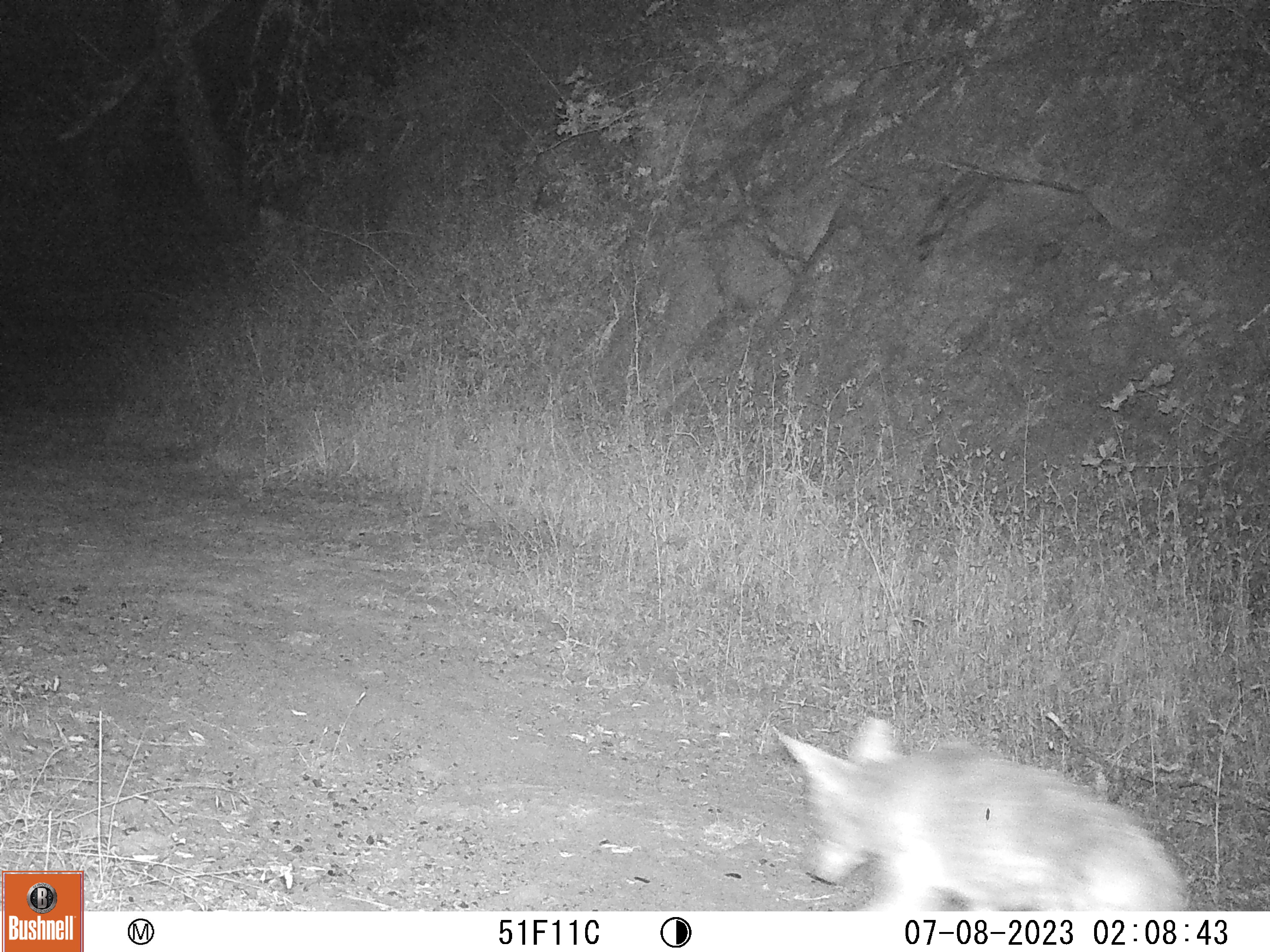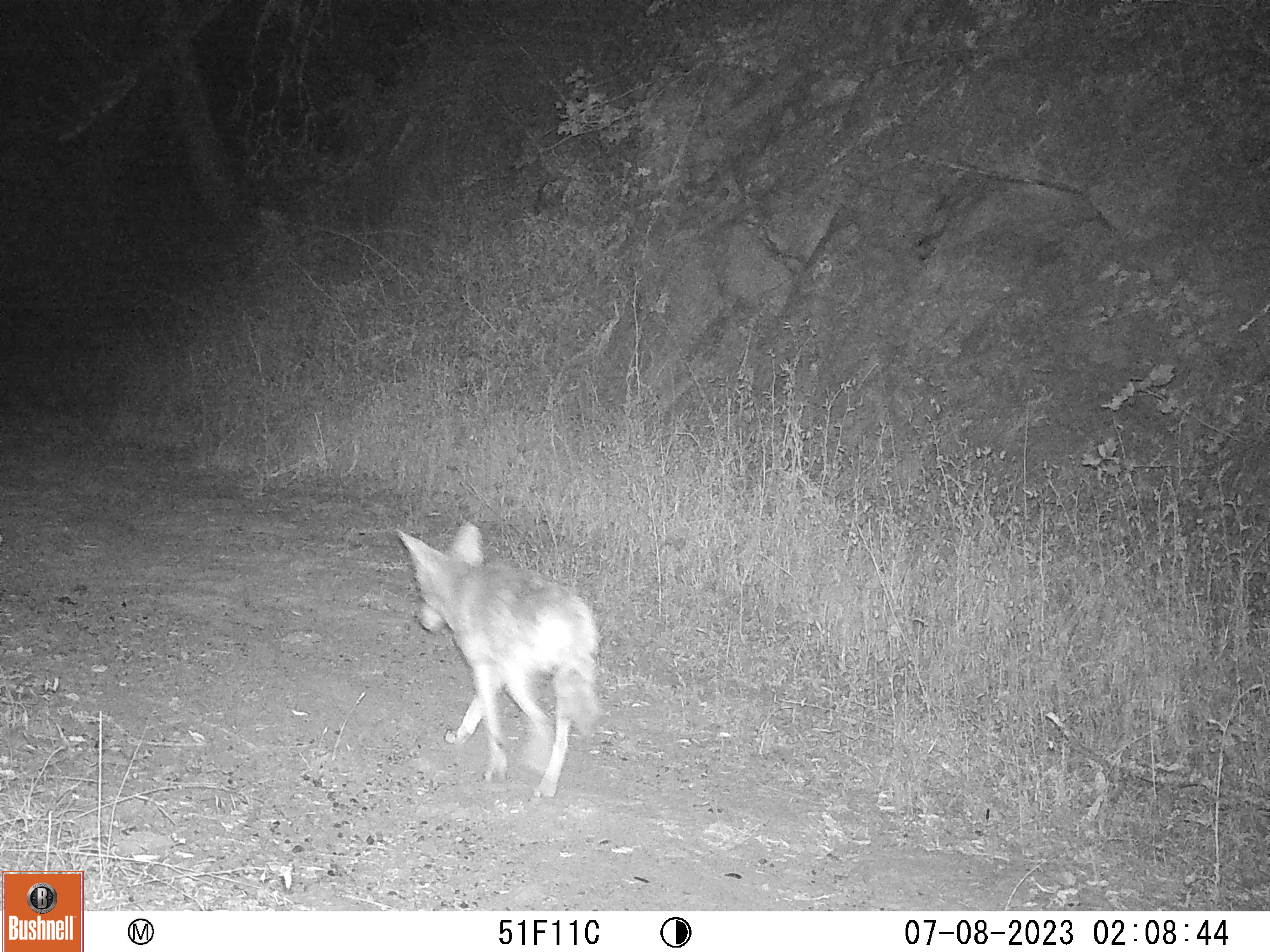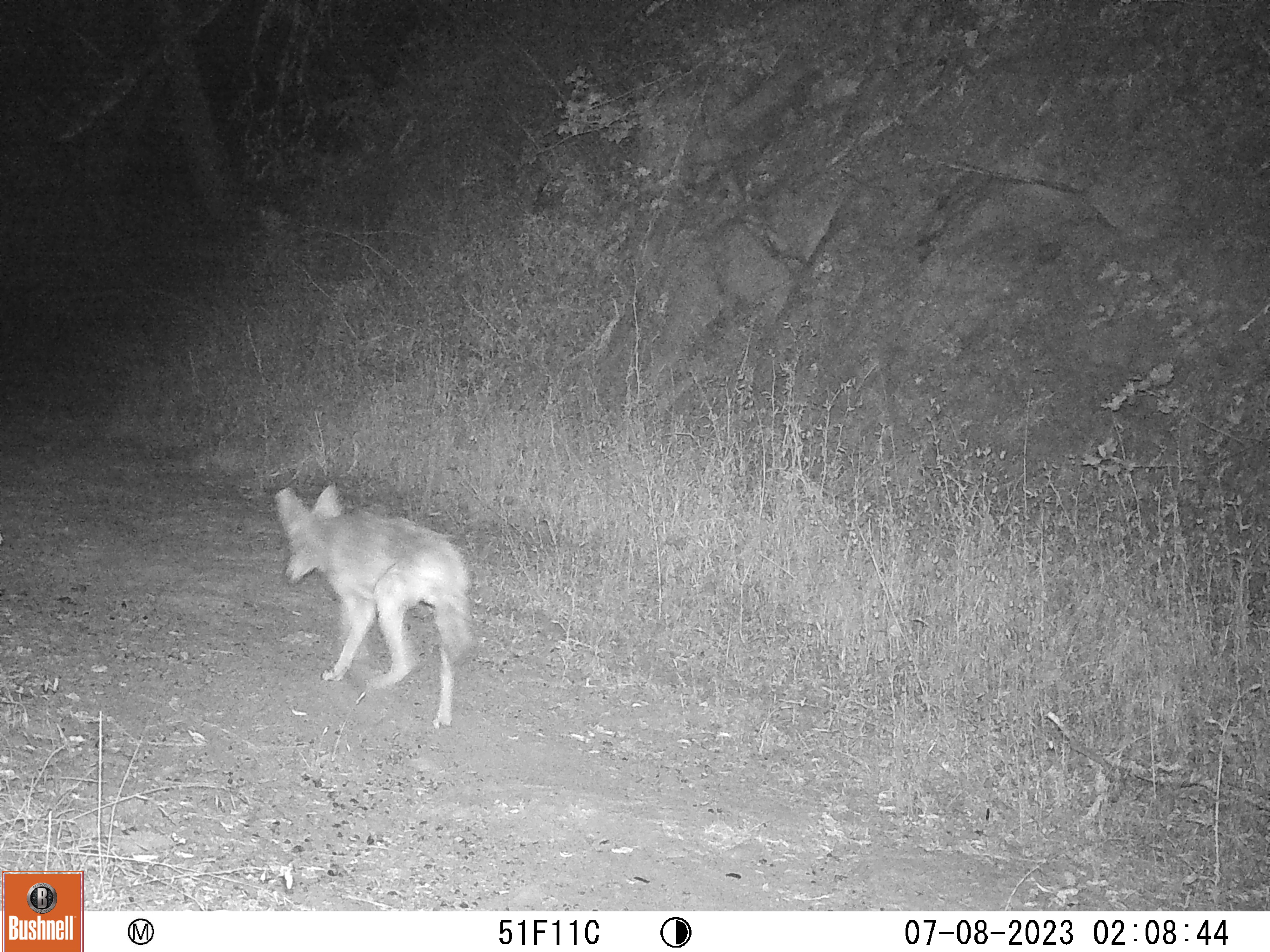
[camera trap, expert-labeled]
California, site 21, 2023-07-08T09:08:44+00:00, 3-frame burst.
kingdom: Animalia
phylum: Chordata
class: Mammalia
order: Carnivora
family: Canidae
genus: Canis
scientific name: Canis latrans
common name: coyote